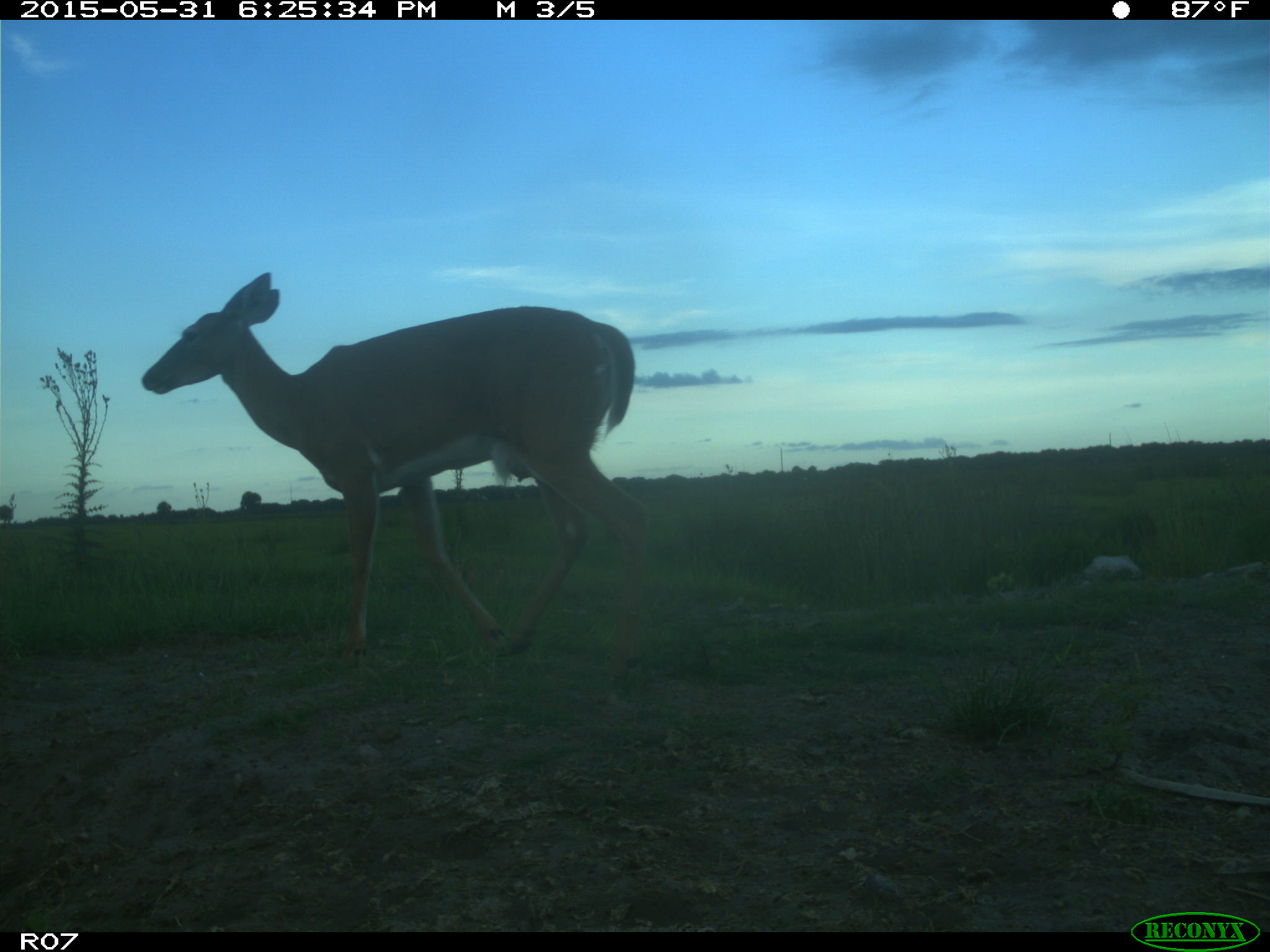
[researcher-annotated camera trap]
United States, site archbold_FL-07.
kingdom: Animalia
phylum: Chordata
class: Mammalia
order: Artiodactyla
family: Cervidae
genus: Odocoileus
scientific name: Odocoileus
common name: deer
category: unidentified deer